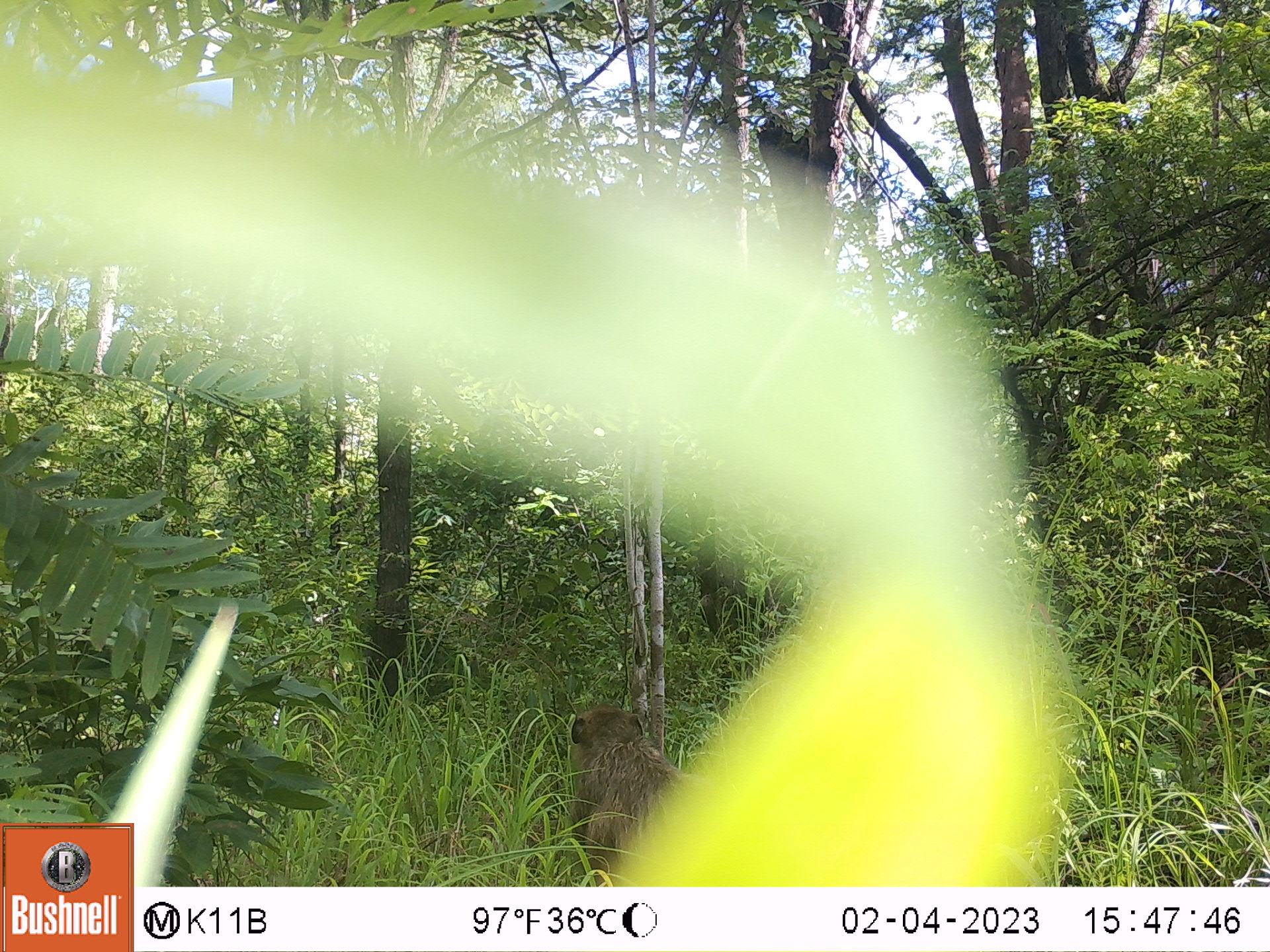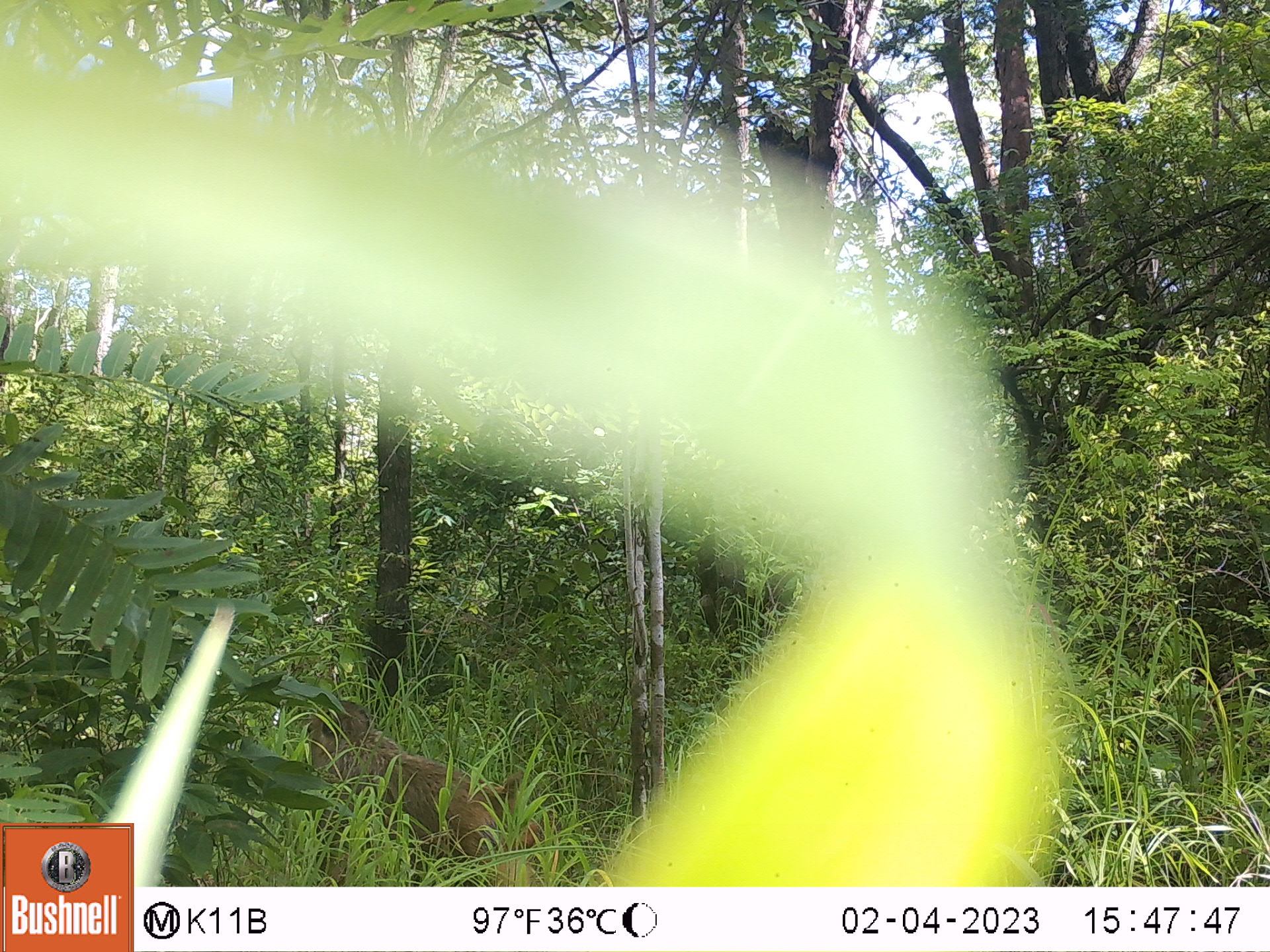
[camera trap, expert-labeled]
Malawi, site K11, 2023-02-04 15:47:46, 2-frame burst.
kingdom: Animalia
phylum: Chordata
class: Mammalia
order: Primates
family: Cercopithecidae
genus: Papio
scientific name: Papio cynocephalus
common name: yellow baboon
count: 1